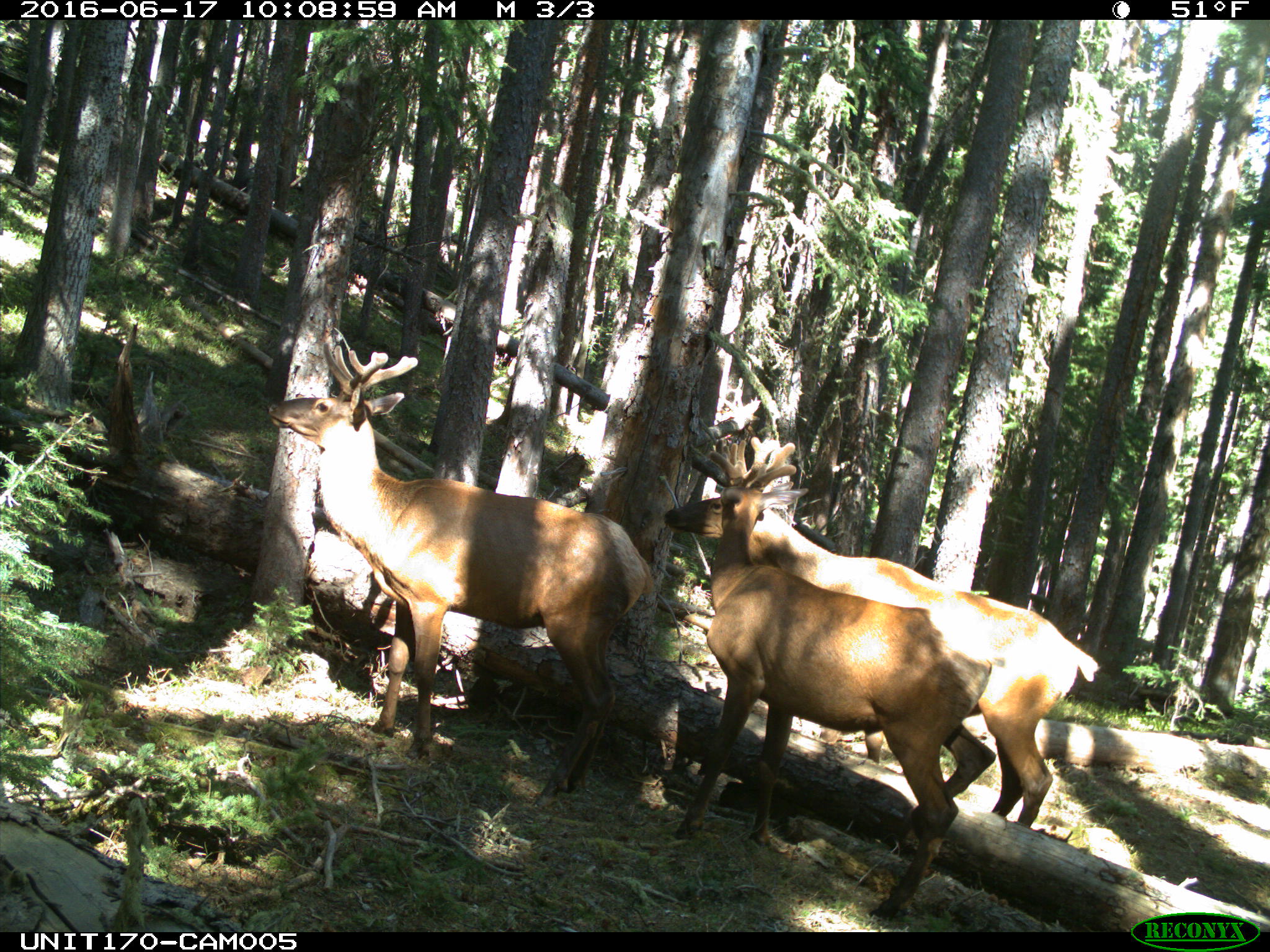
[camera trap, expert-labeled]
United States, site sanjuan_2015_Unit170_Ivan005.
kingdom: Animalia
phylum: Chordata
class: Mammalia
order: Artiodactyla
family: Cervidae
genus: Cervus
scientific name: Cervus elaphus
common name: red deer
Cervus elaphus (red deer).